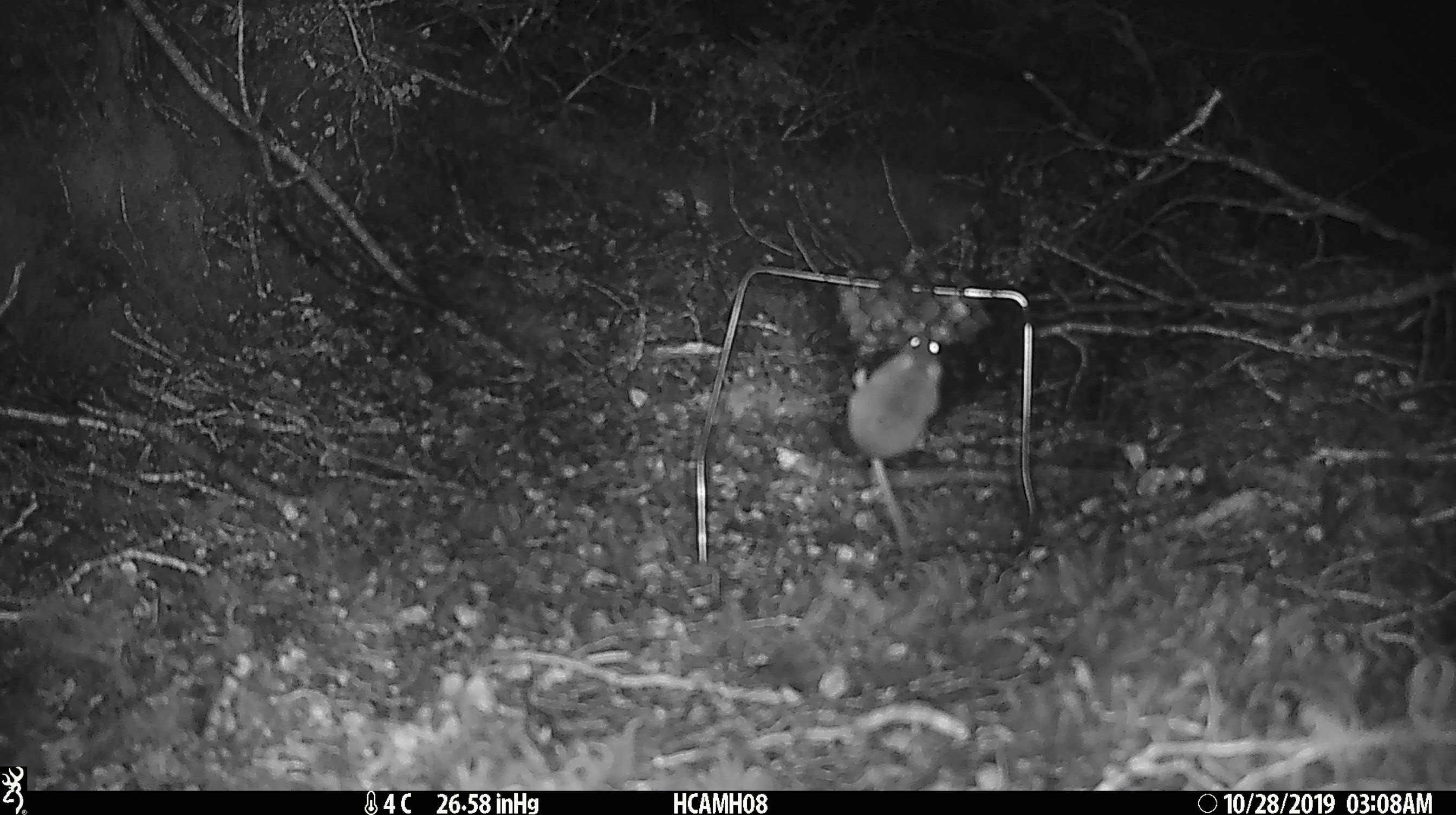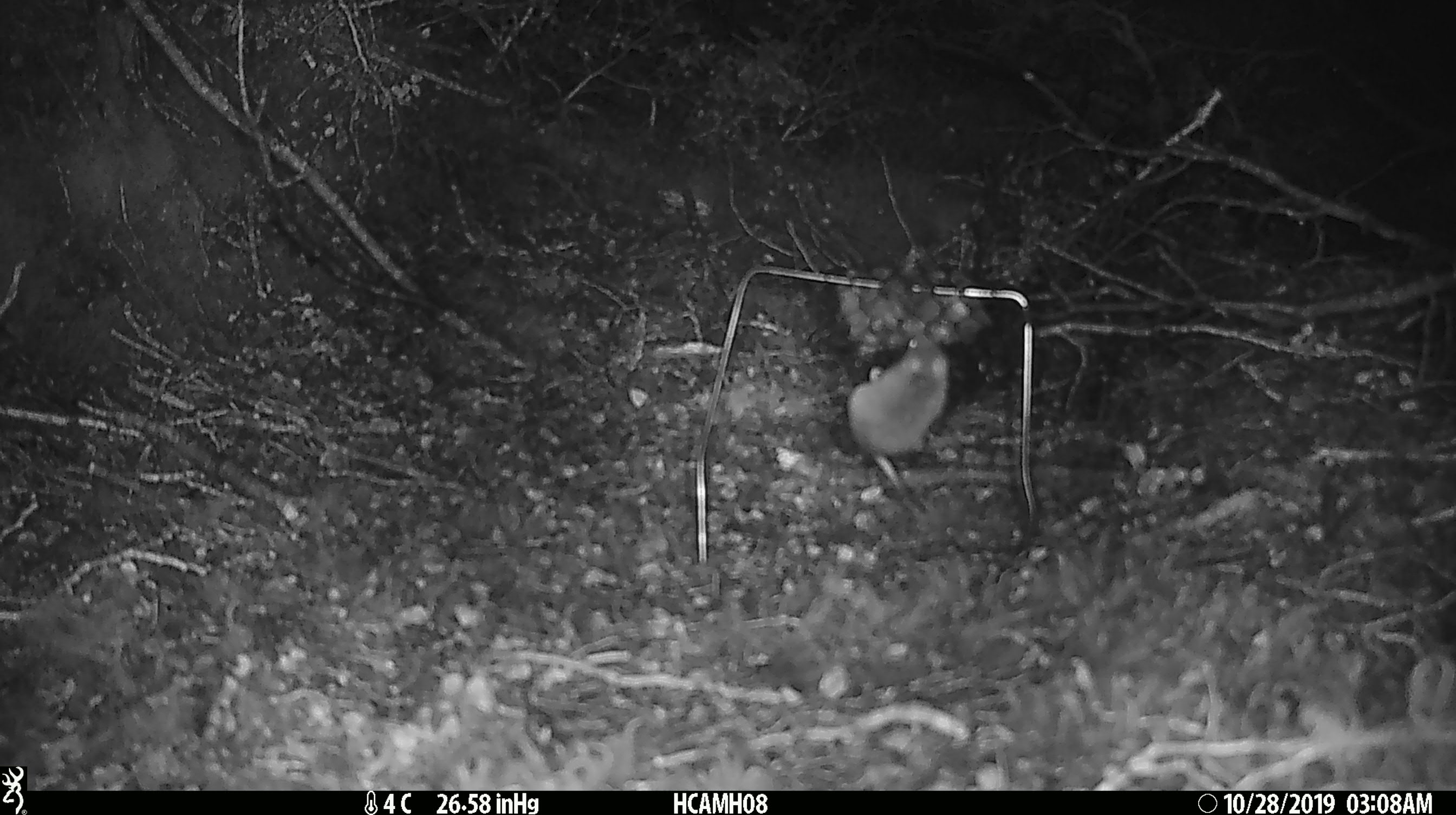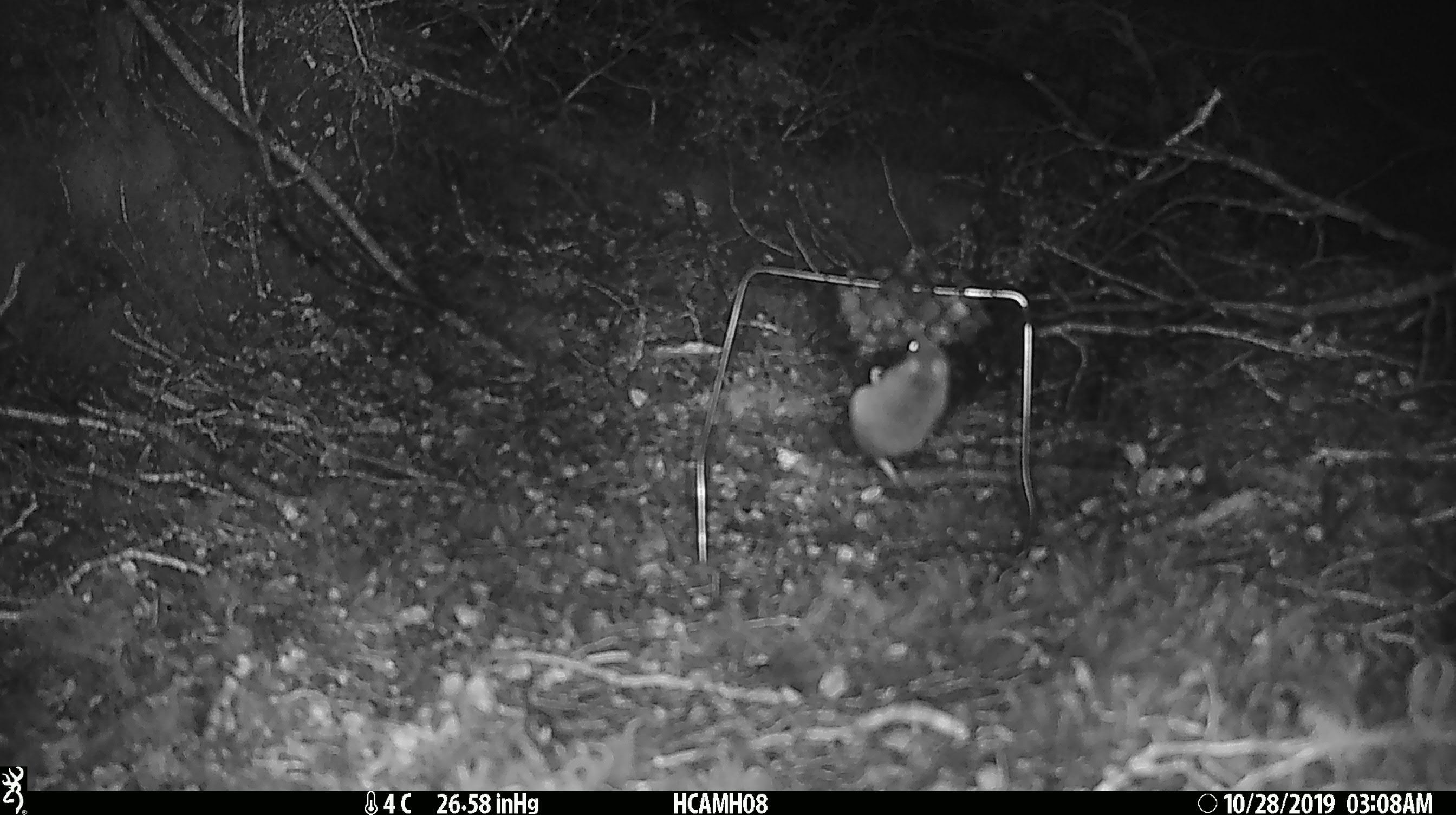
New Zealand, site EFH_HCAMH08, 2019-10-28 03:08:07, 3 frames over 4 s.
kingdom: Animalia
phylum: Chordata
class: Mammalia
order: Rodentia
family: Muridae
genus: Mus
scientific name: Mus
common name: mouse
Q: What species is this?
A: Mouse (Mus).